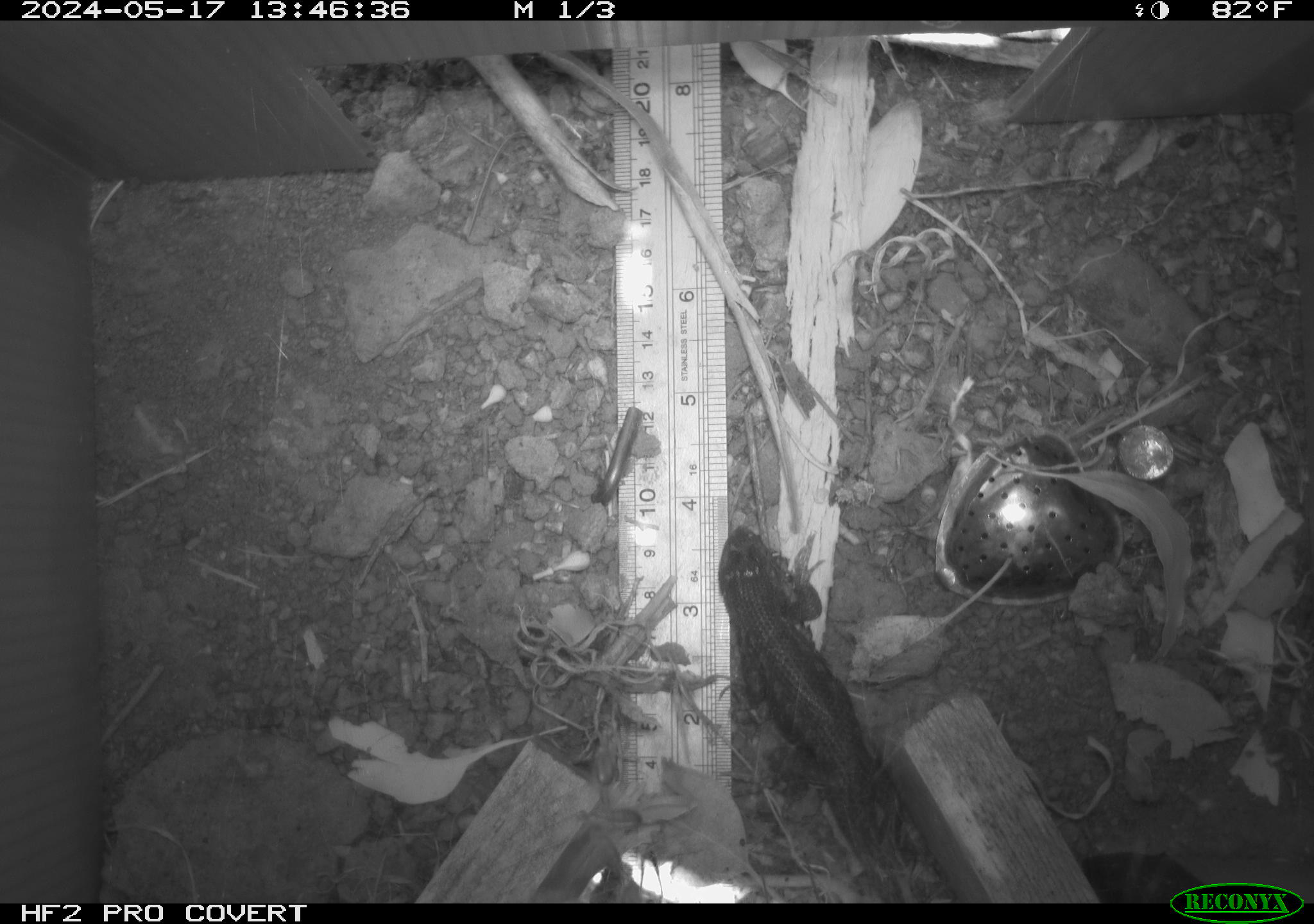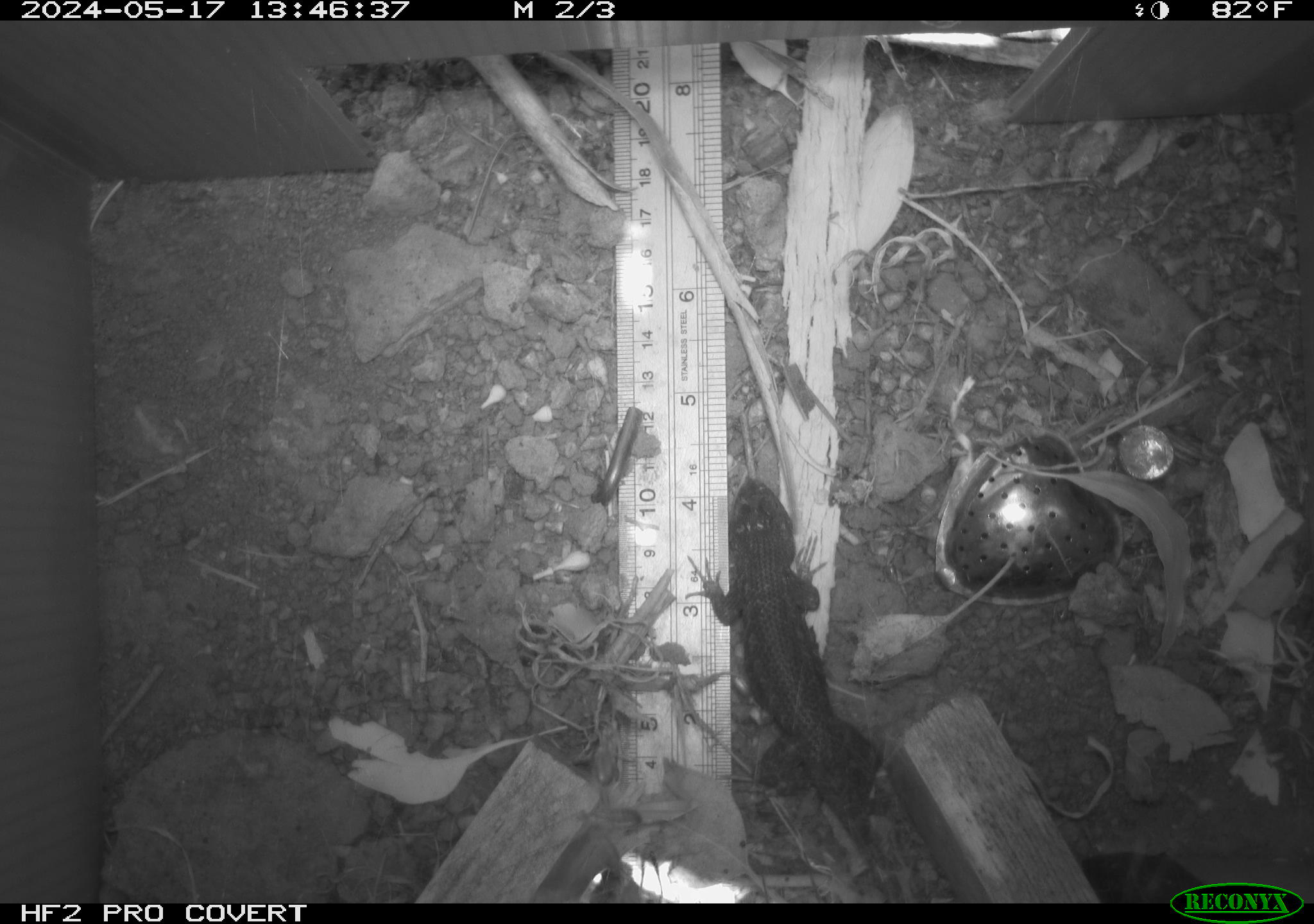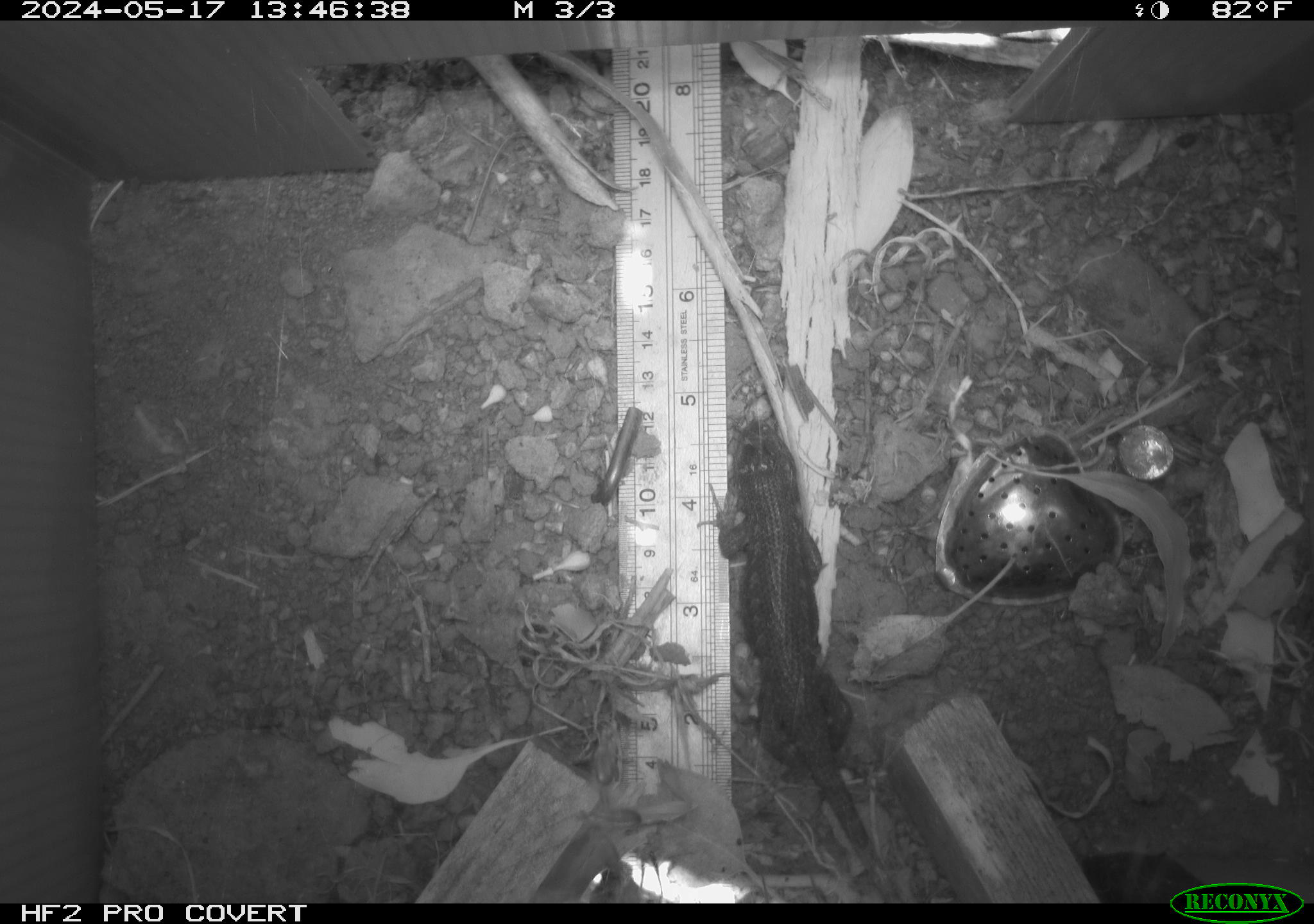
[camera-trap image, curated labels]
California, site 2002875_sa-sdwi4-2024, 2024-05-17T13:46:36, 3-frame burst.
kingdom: Animalia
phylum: Chordata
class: Reptilia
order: Squamata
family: Phrynosomatidae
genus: Sceloporus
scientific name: Sceloporus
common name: spiny lizards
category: sceloporus species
Sceloporus species (spiny lizards) (Sceloporus).